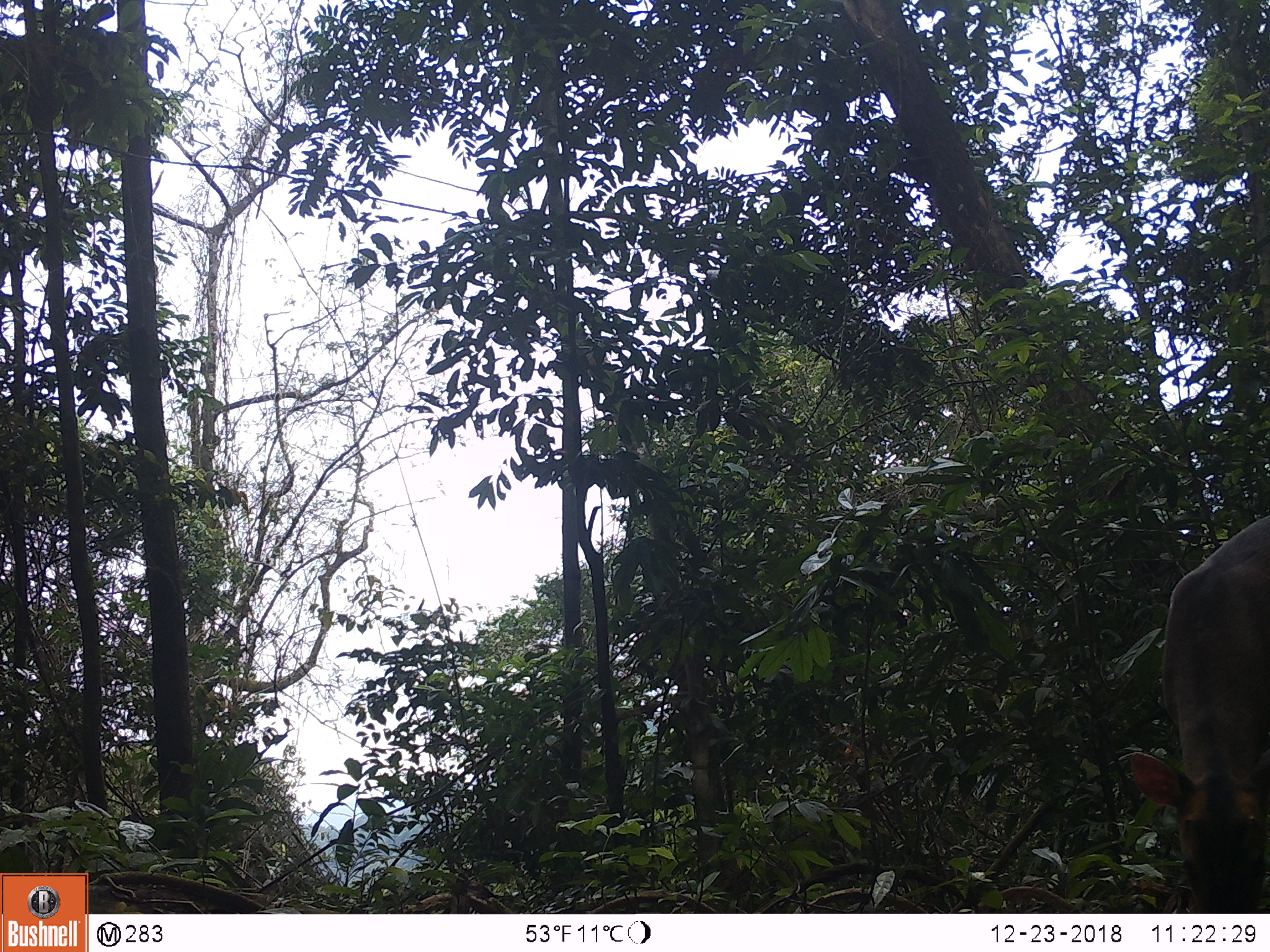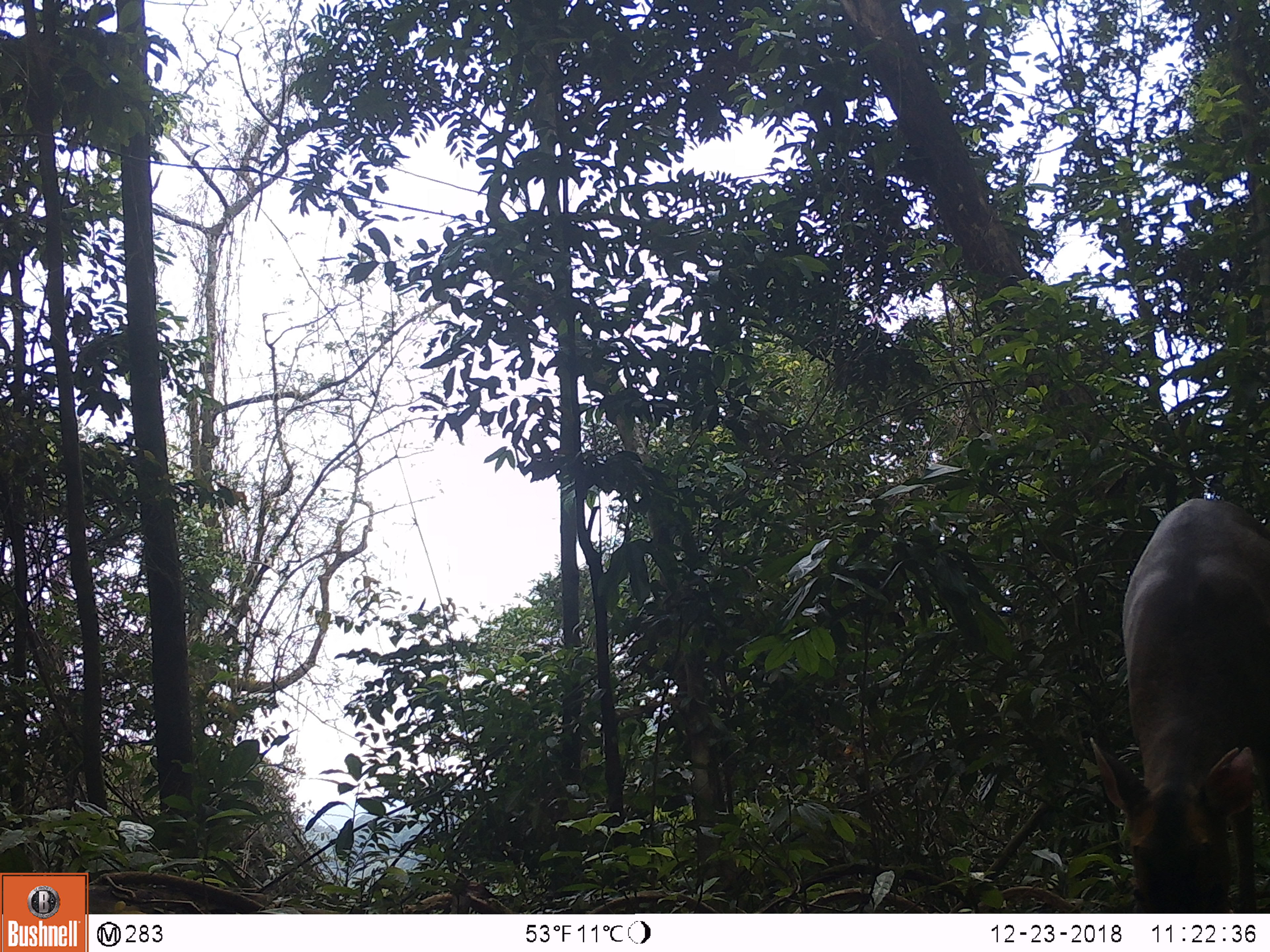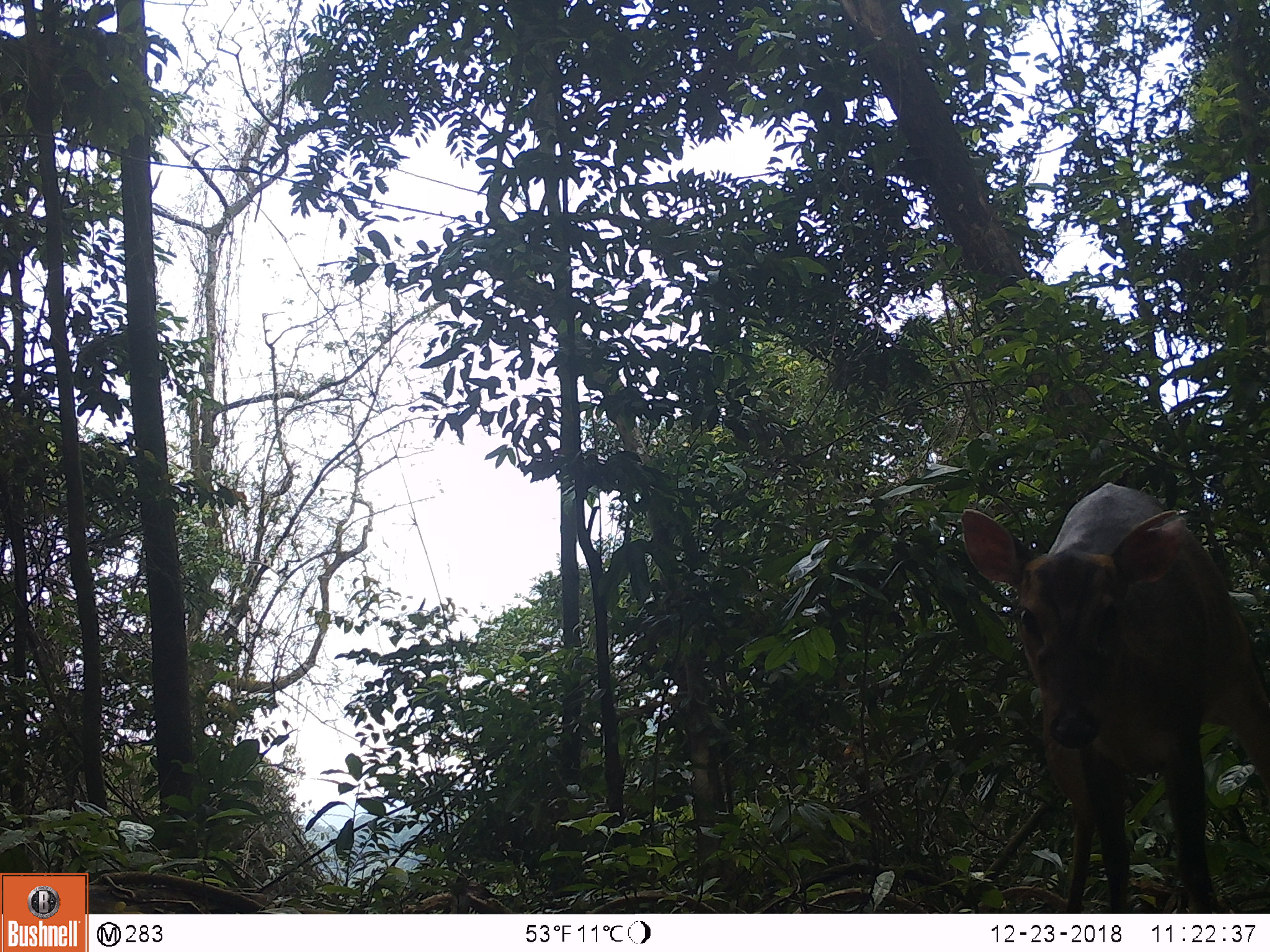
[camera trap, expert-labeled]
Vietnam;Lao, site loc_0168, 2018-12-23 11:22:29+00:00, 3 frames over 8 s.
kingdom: Animalia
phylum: Chordata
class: Mammalia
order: Artiodactyla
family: Cervidae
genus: Muntiacus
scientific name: Muntiacus vuquangensis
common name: large-antlered muntjac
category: large antlered muntjac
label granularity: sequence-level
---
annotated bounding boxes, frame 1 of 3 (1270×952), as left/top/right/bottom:
large antlered muntjac: 1129/513/1269/913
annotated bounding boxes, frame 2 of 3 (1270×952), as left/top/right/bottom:
large antlered muntjac: 1089/497/1269/913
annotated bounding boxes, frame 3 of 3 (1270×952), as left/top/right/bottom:
large antlered muntjac: 959/482/1270/913